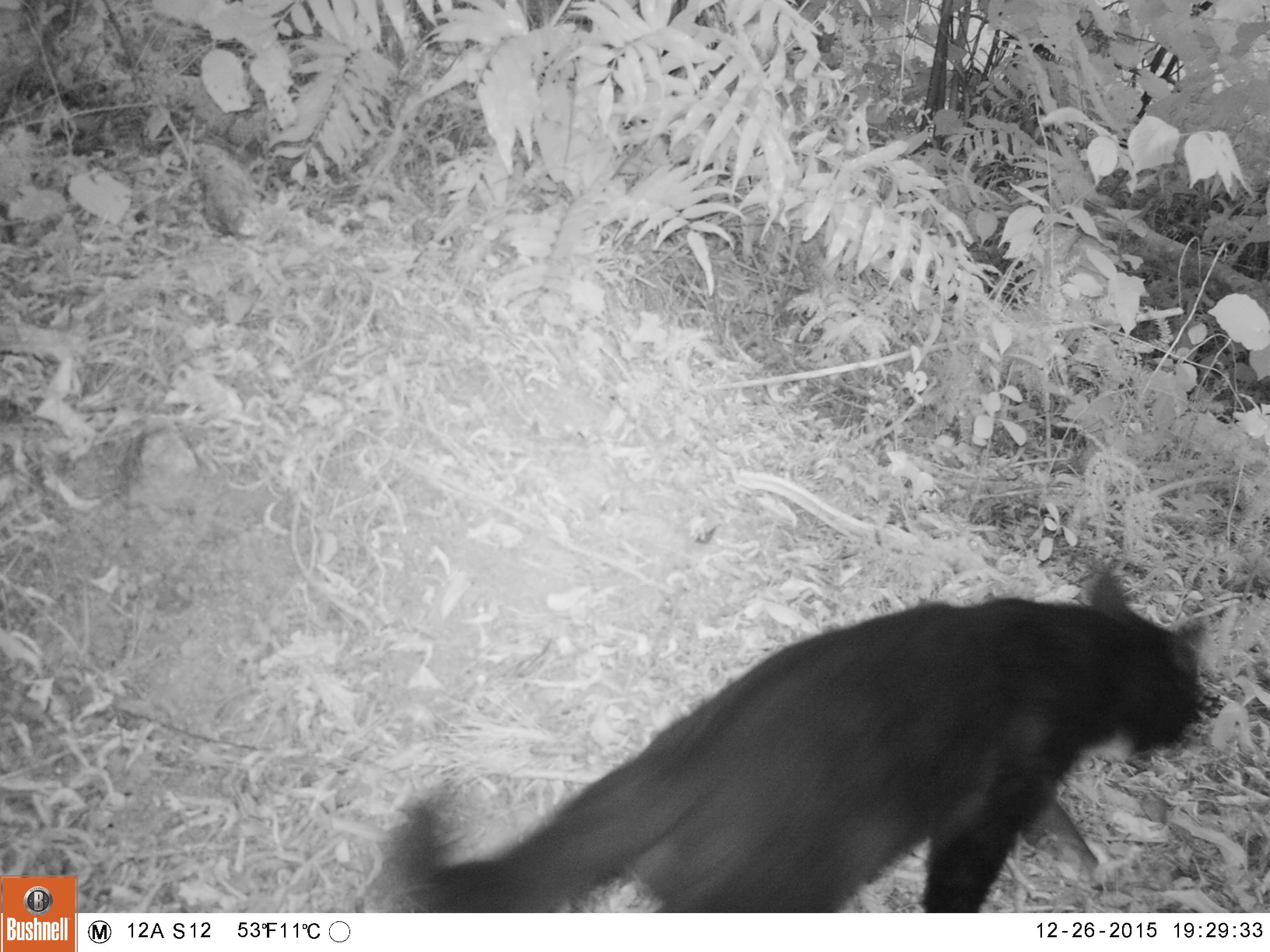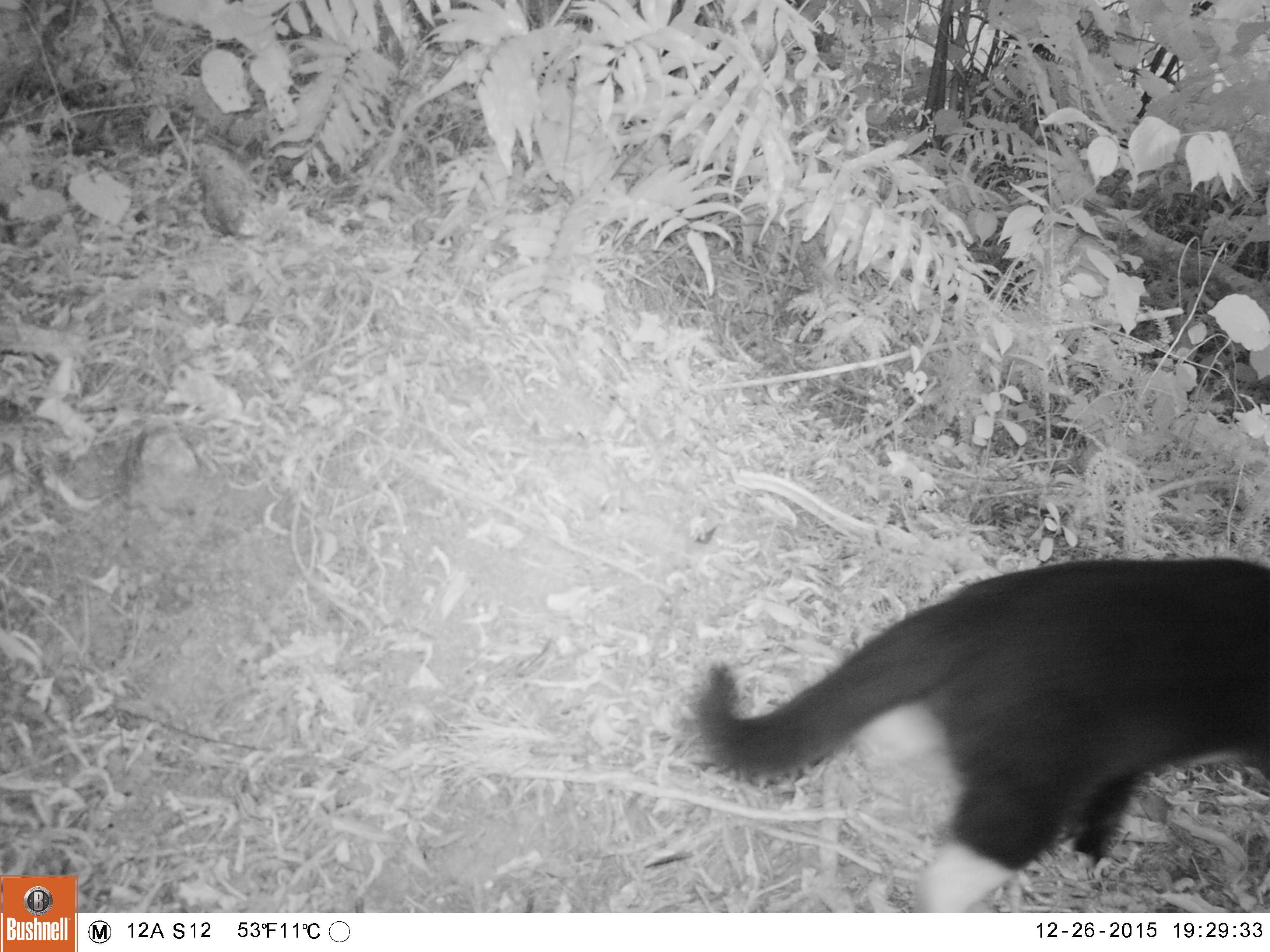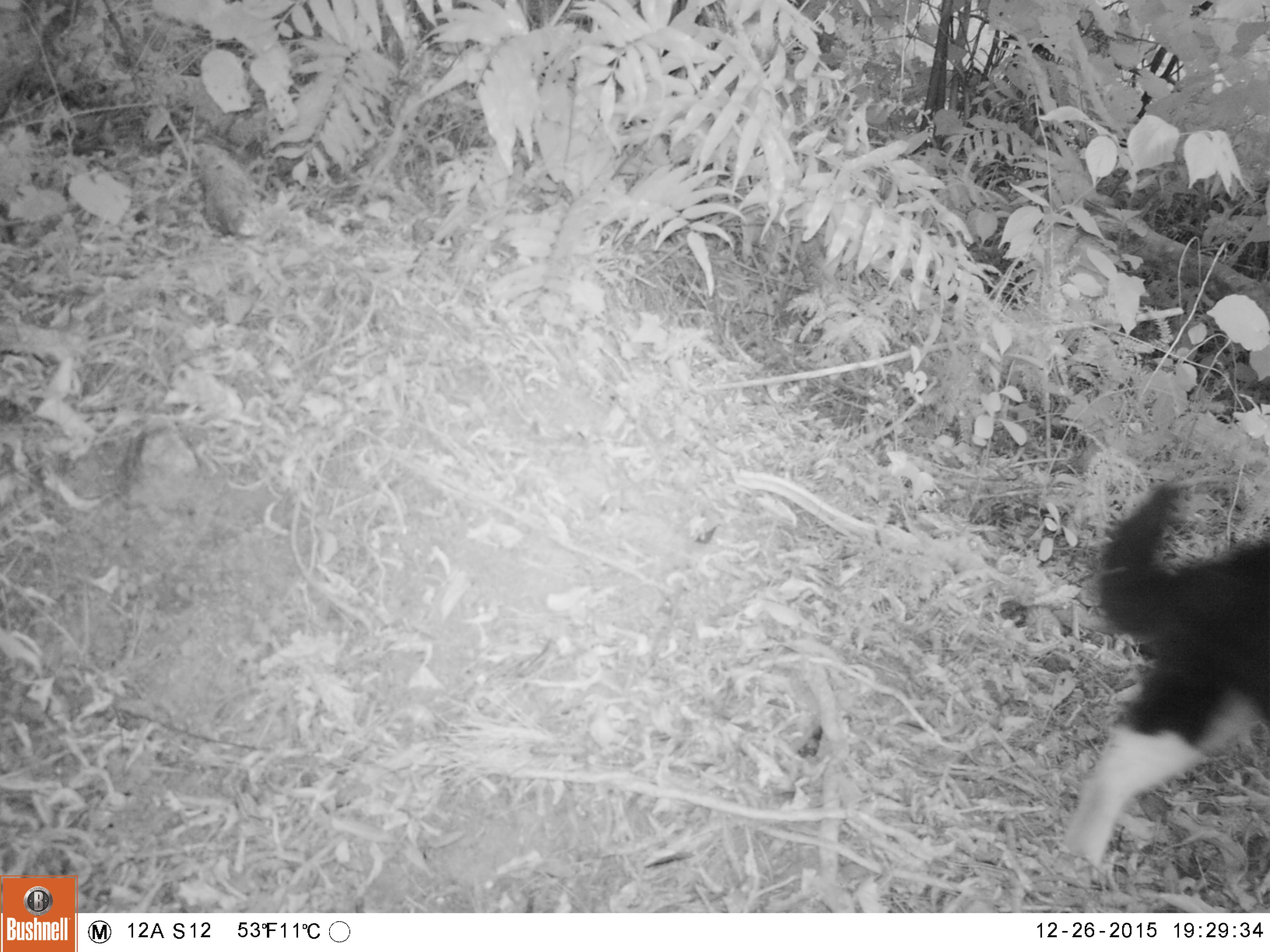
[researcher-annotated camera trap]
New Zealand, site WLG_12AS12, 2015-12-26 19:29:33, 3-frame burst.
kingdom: Animalia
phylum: Chordata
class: Mammalia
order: Carnivora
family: Felidae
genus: Felis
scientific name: Felis catus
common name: domestic cat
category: cat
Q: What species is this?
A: Cat (domestic cat) (Felis catus).